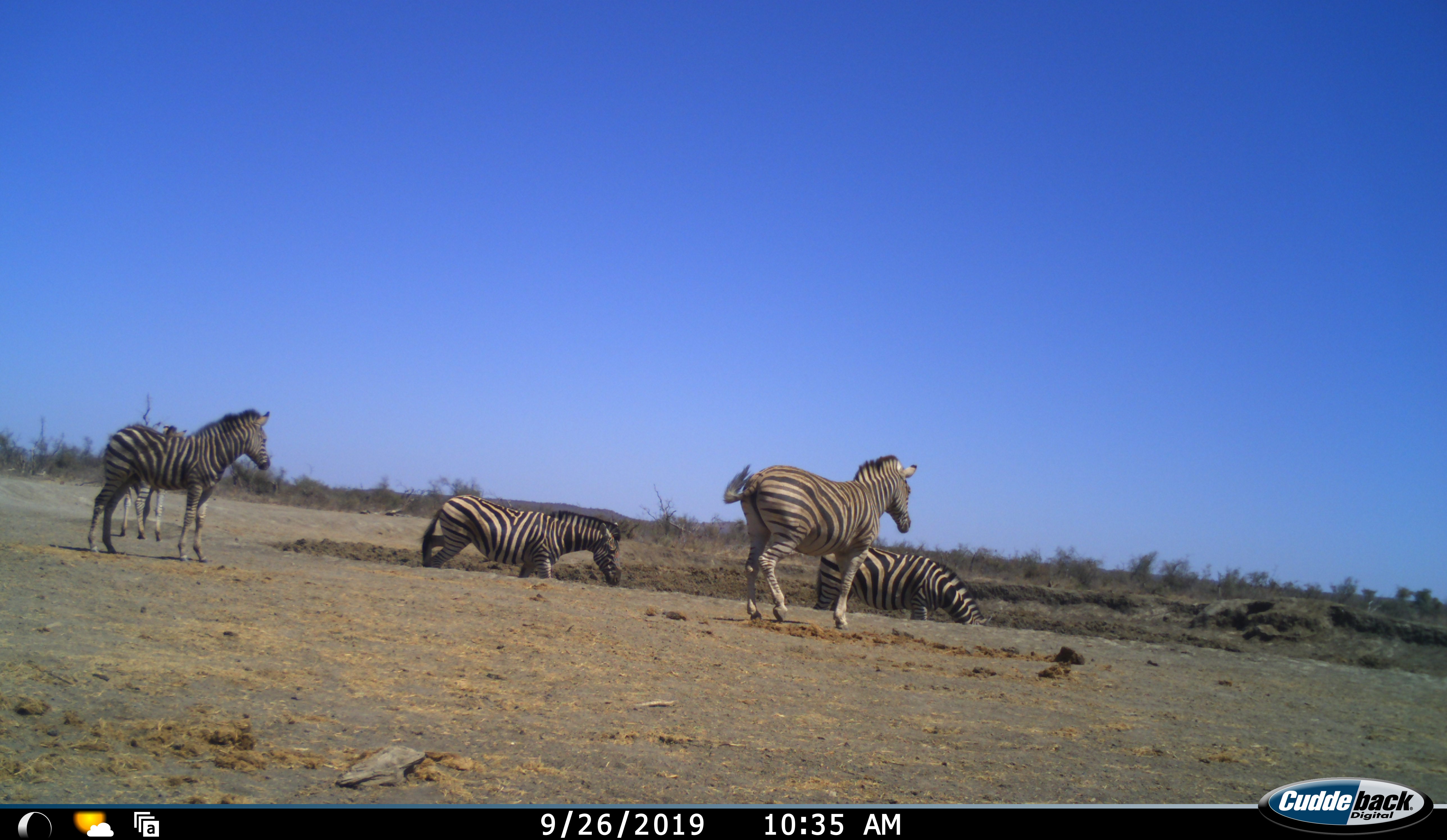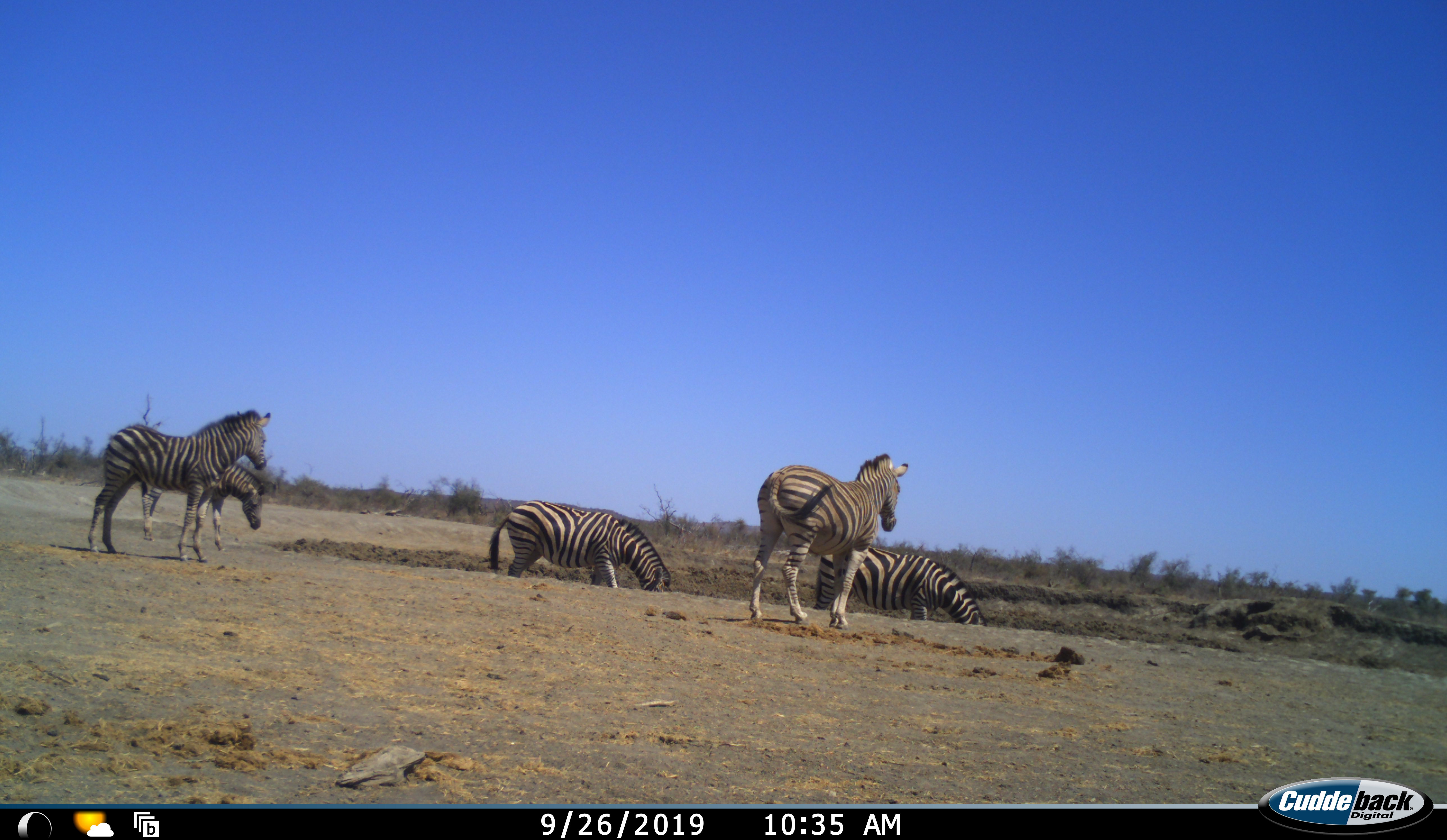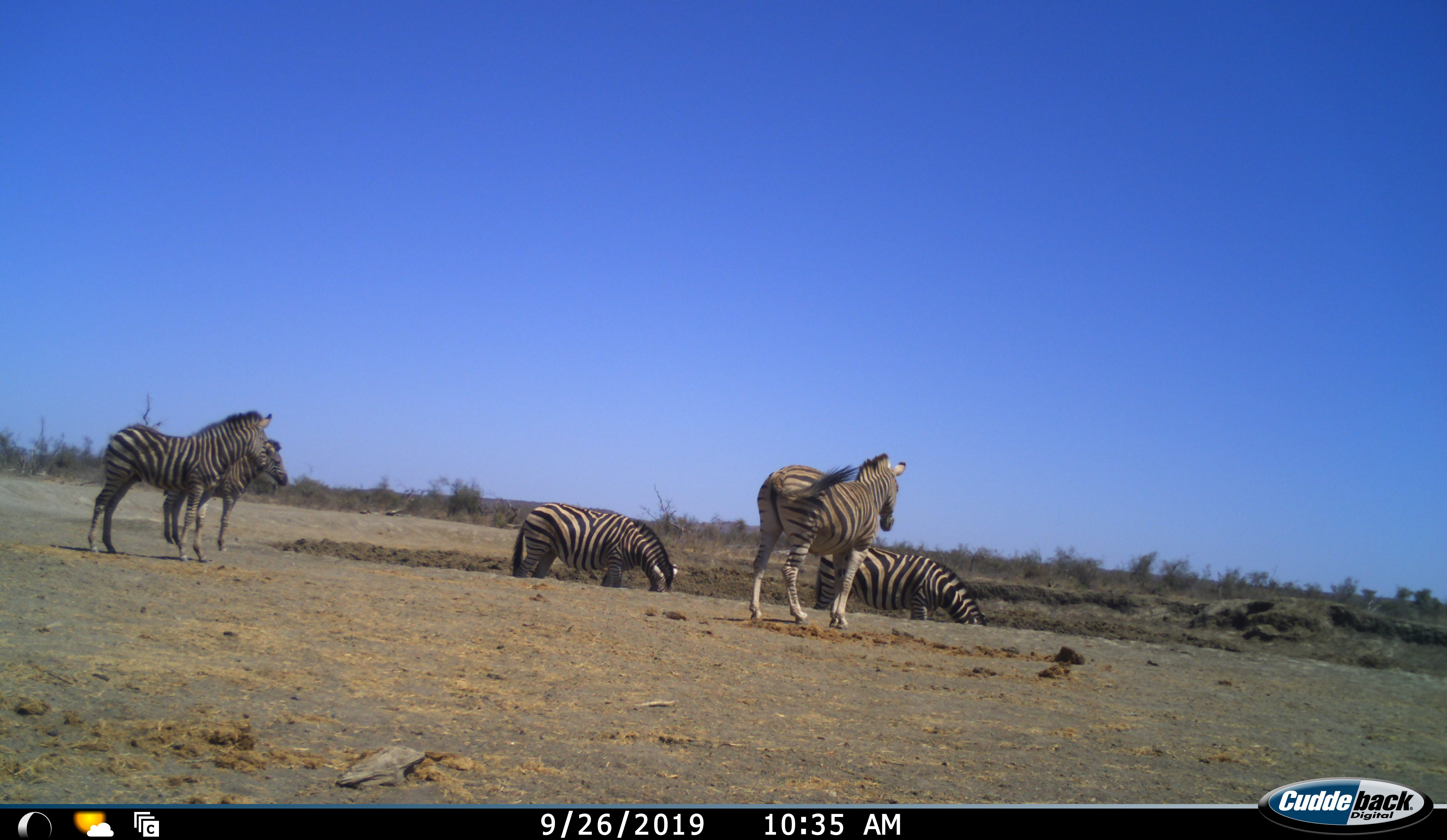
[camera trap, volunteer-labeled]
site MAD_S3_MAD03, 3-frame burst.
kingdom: Animalia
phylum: Chordata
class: Mammalia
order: Perissodactyla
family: Equidae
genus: Equus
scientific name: Equus quagga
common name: plains zebra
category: zebraplains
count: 5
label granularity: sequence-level